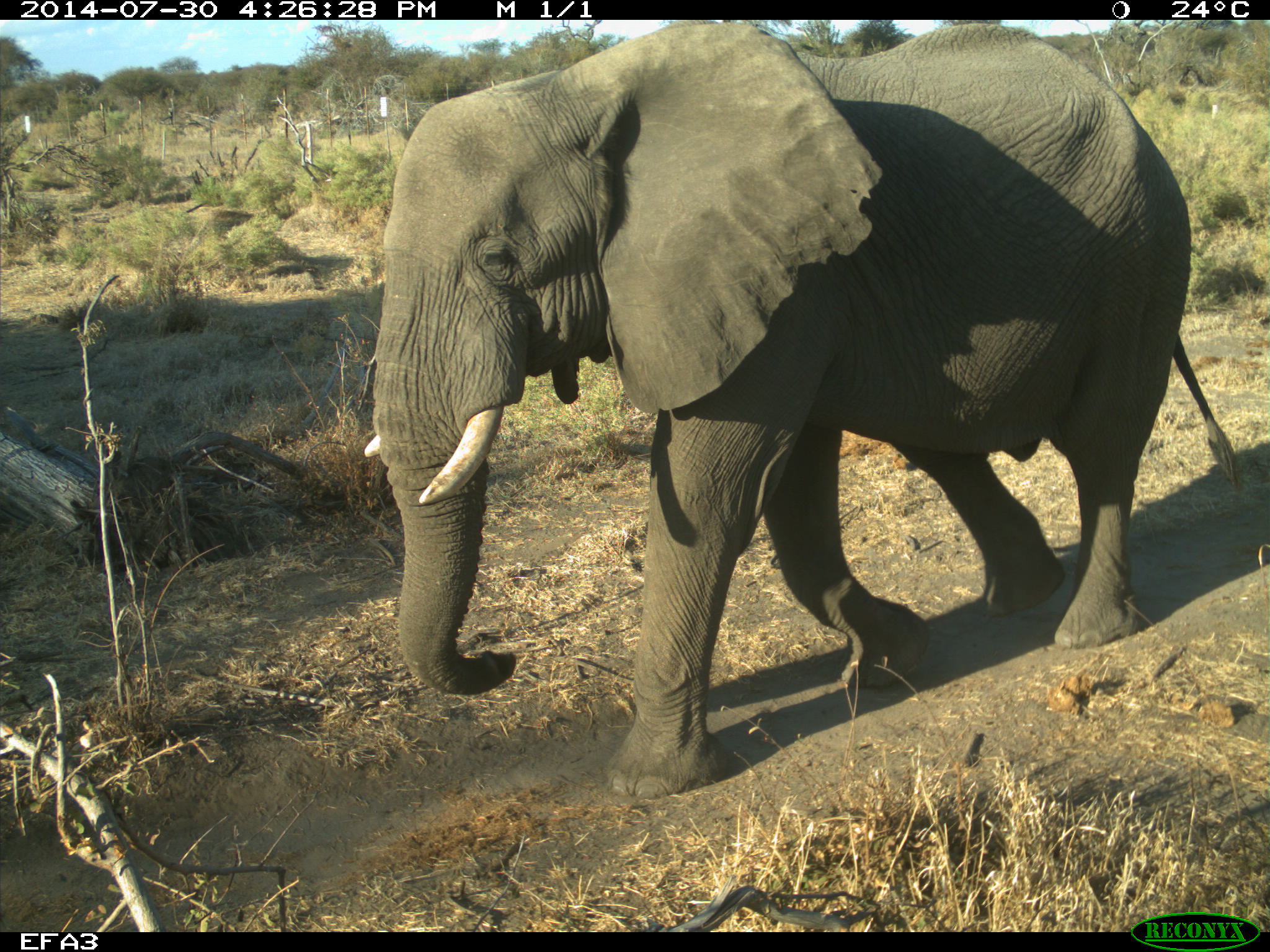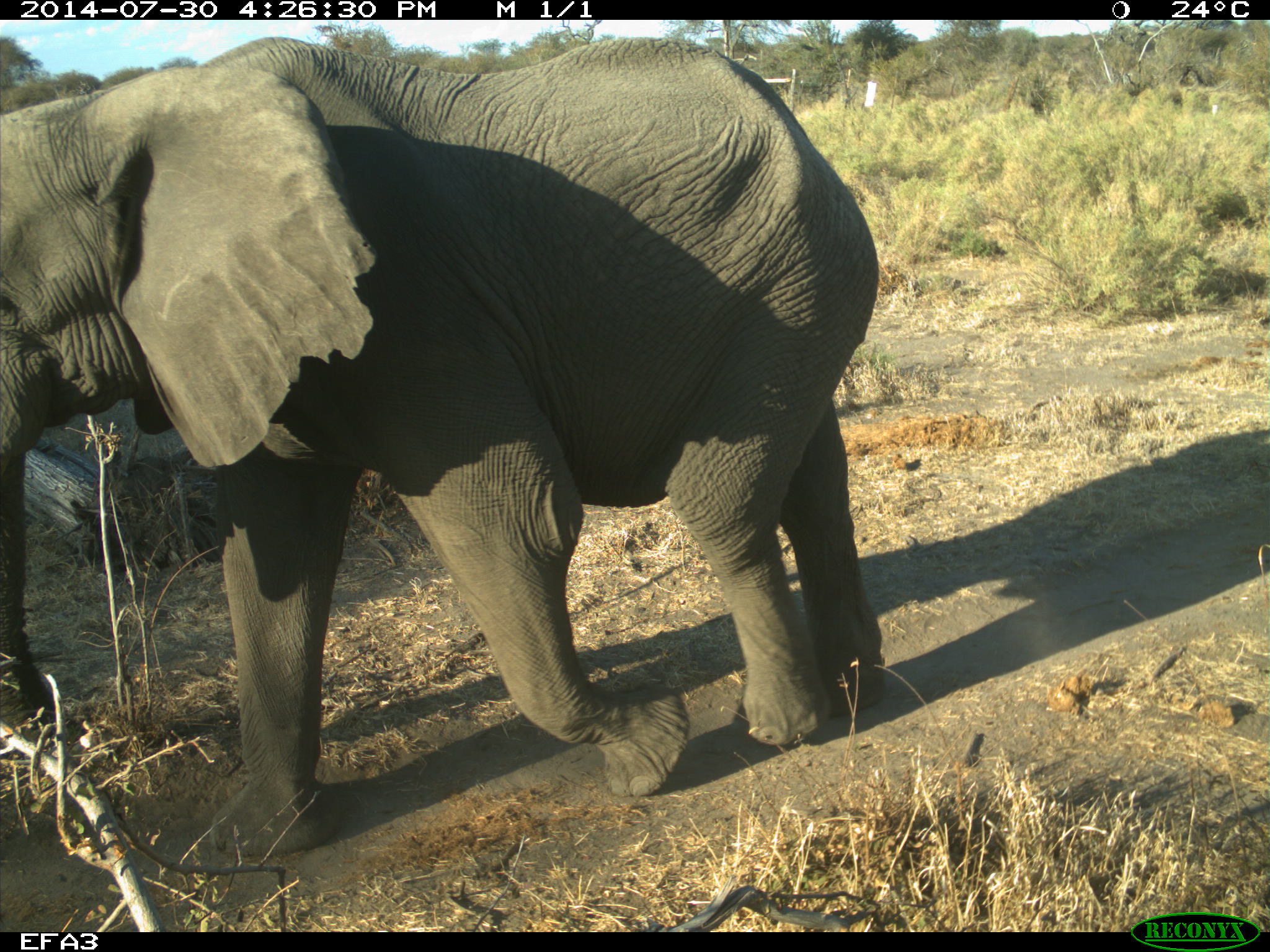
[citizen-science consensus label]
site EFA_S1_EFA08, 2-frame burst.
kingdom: Animalia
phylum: Chordata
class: Mammalia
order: Proboscidea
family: Elephantidae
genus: Loxodonta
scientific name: Loxodonta africana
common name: african bush elephant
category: elephant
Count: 1.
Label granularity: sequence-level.